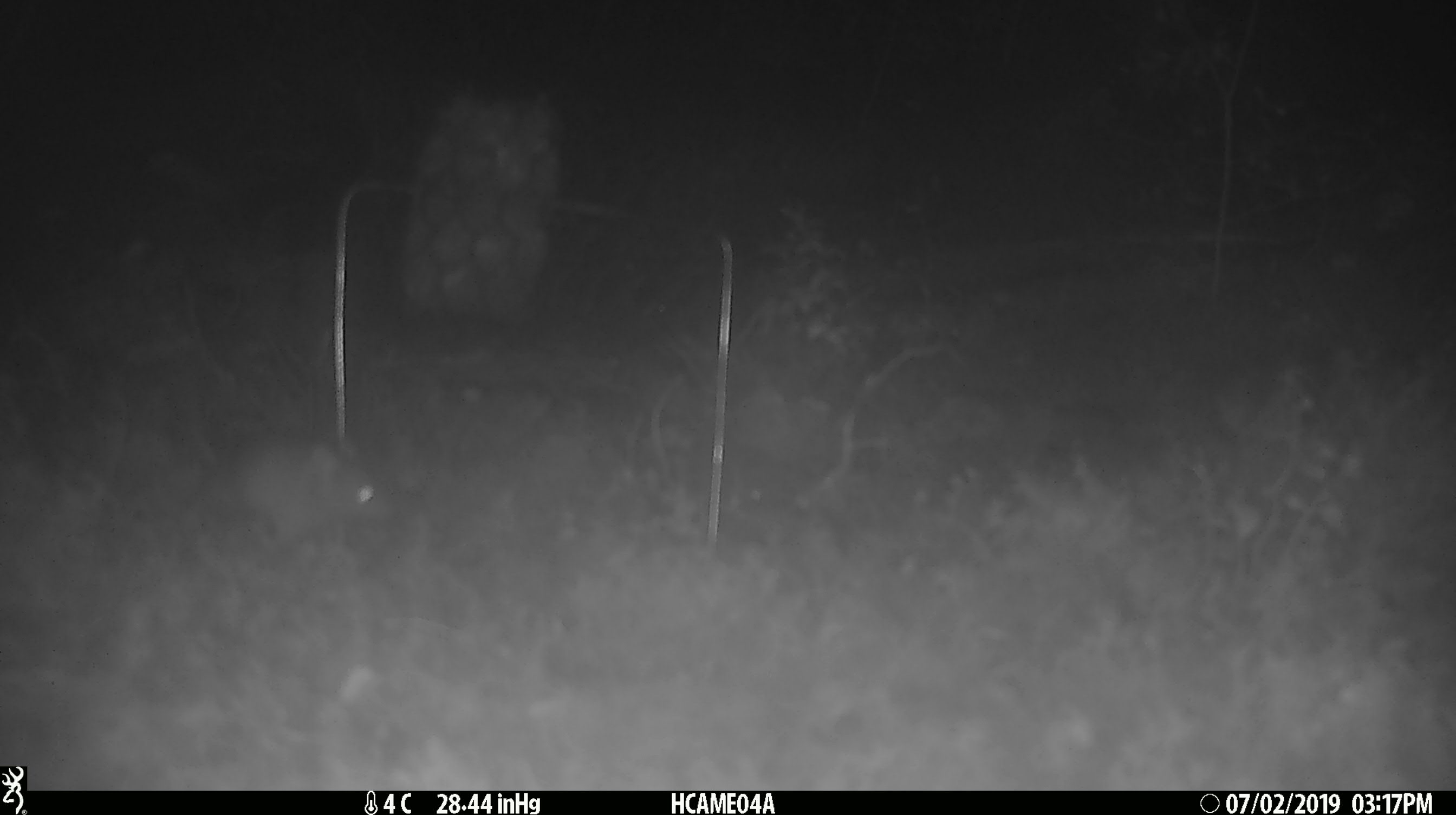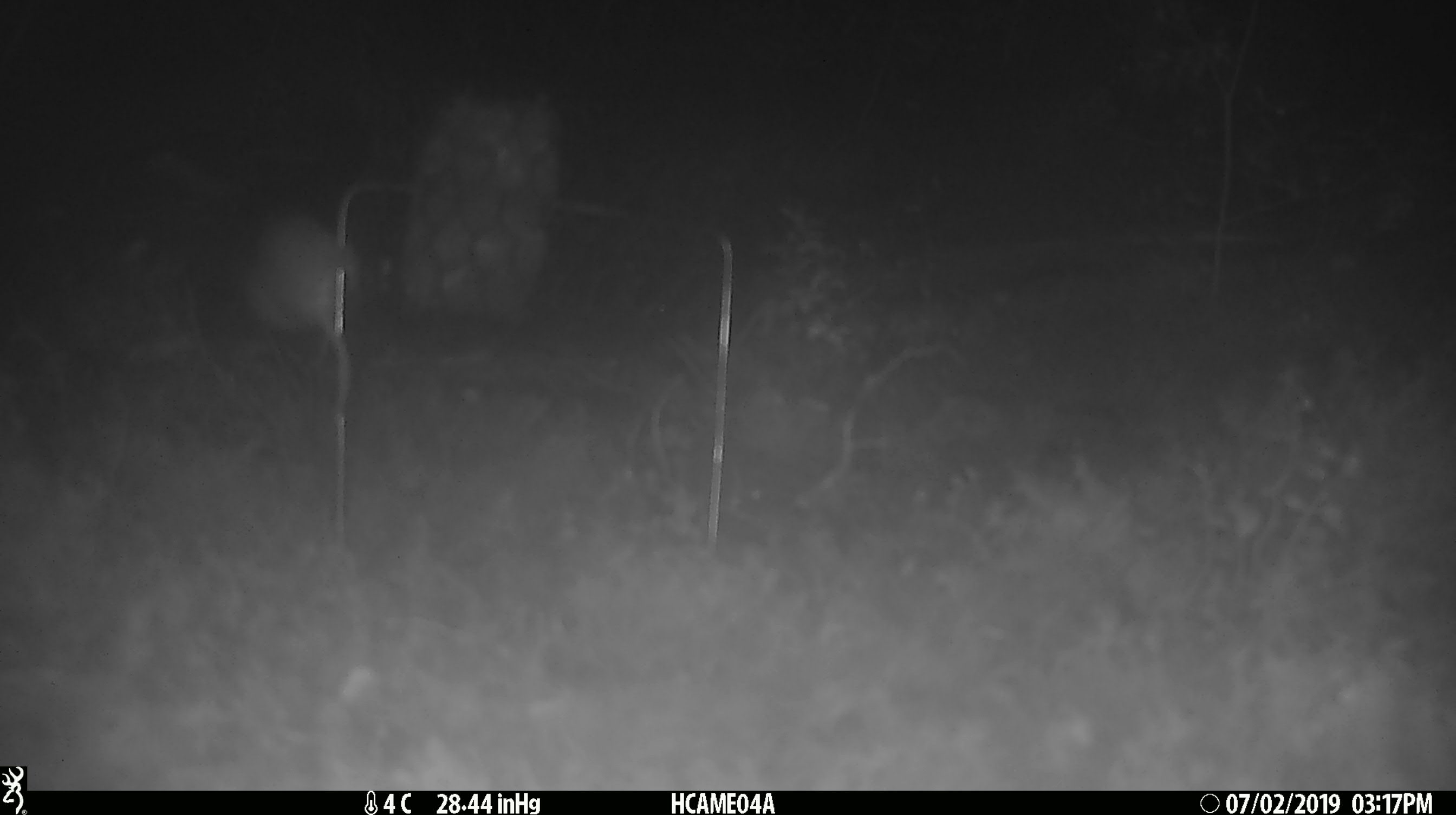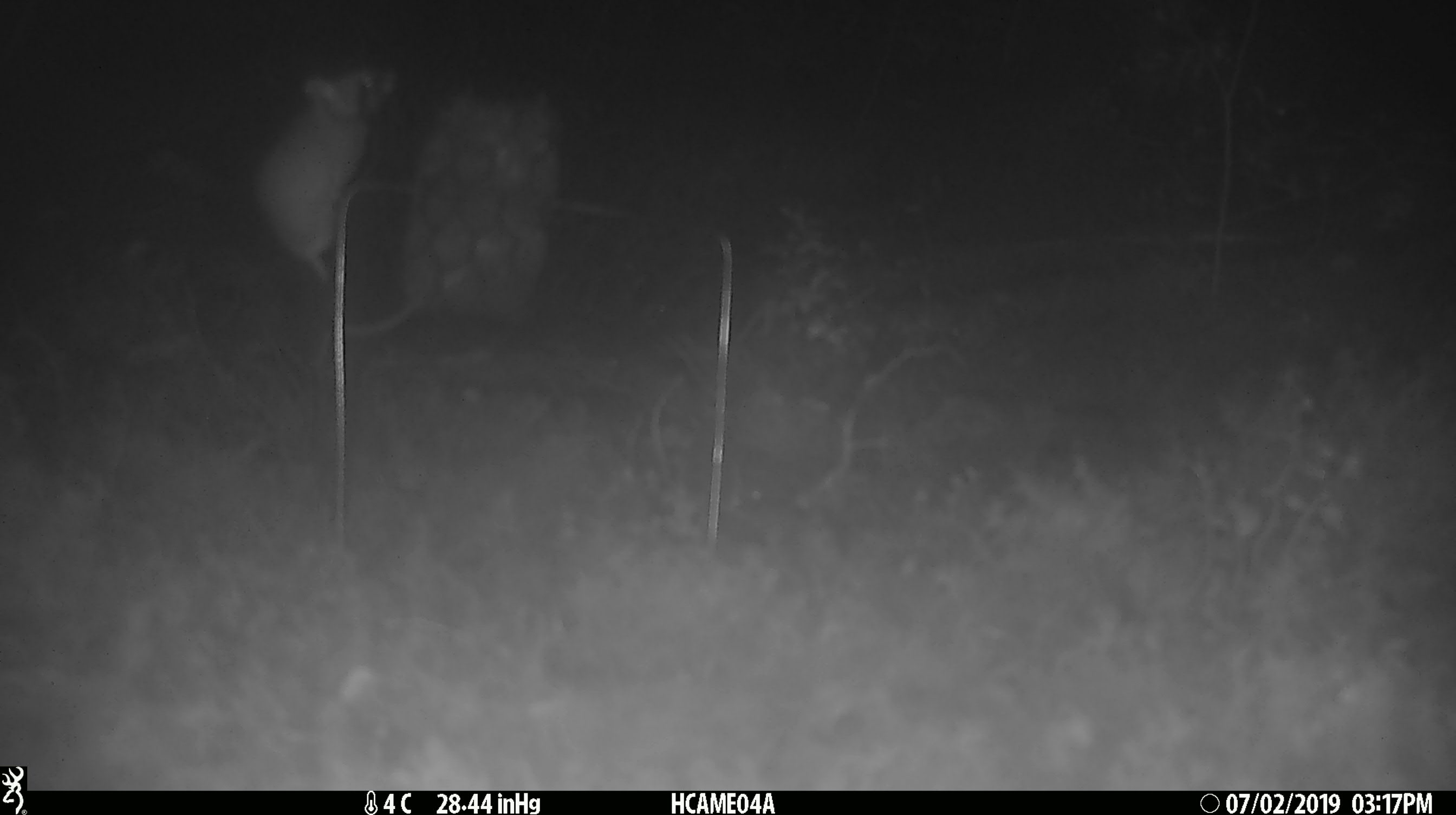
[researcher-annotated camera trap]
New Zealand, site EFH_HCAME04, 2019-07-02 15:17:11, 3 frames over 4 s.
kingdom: Animalia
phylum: Chordata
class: Mammalia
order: Rodentia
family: Muridae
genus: Mus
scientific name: Mus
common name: mouse